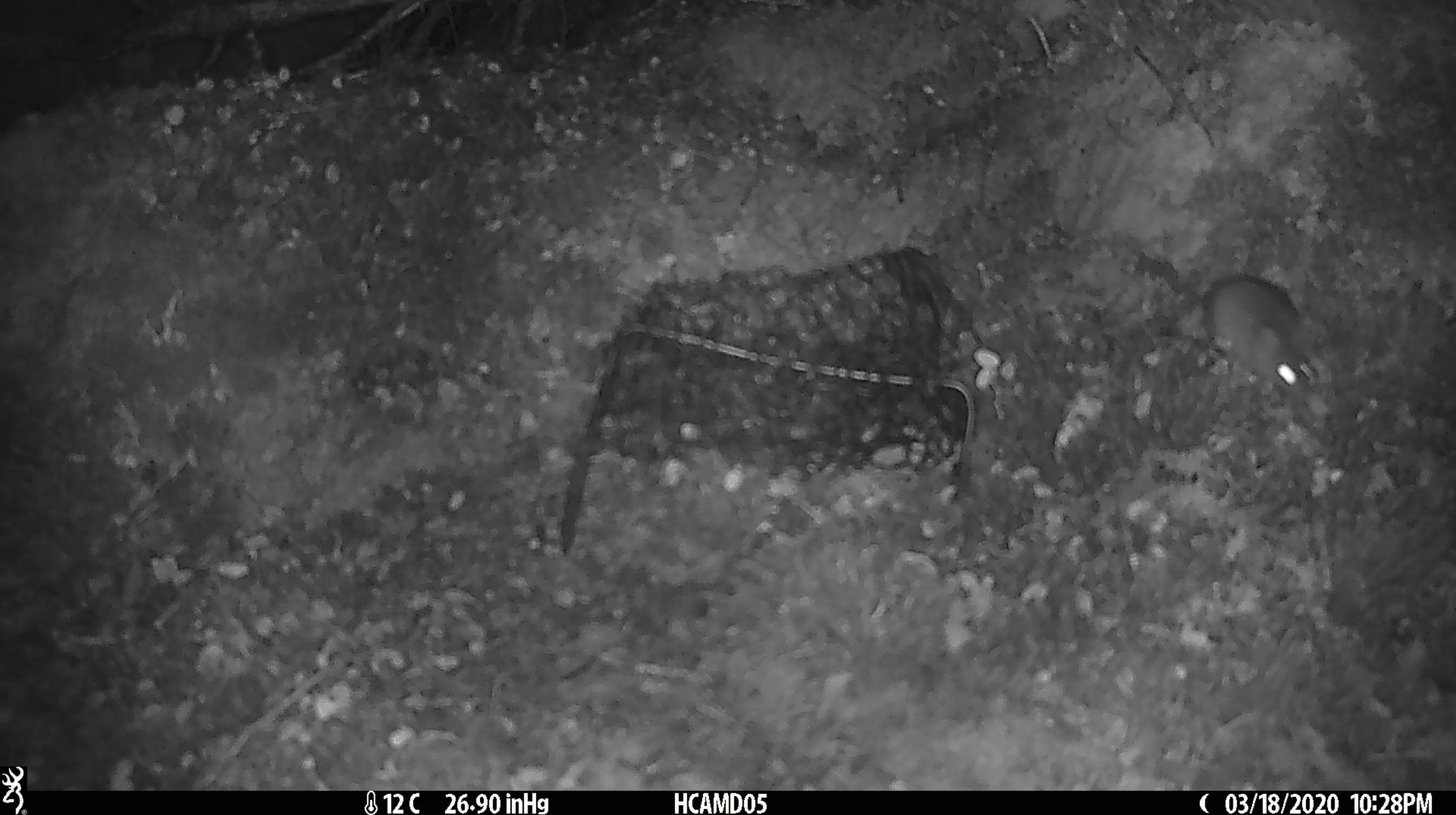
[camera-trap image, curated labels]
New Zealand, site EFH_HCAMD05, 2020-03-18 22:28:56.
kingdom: Animalia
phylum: Chordata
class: Mammalia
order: Rodentia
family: Muridae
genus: Mus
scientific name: Mus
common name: mouse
Mouse (Mus).